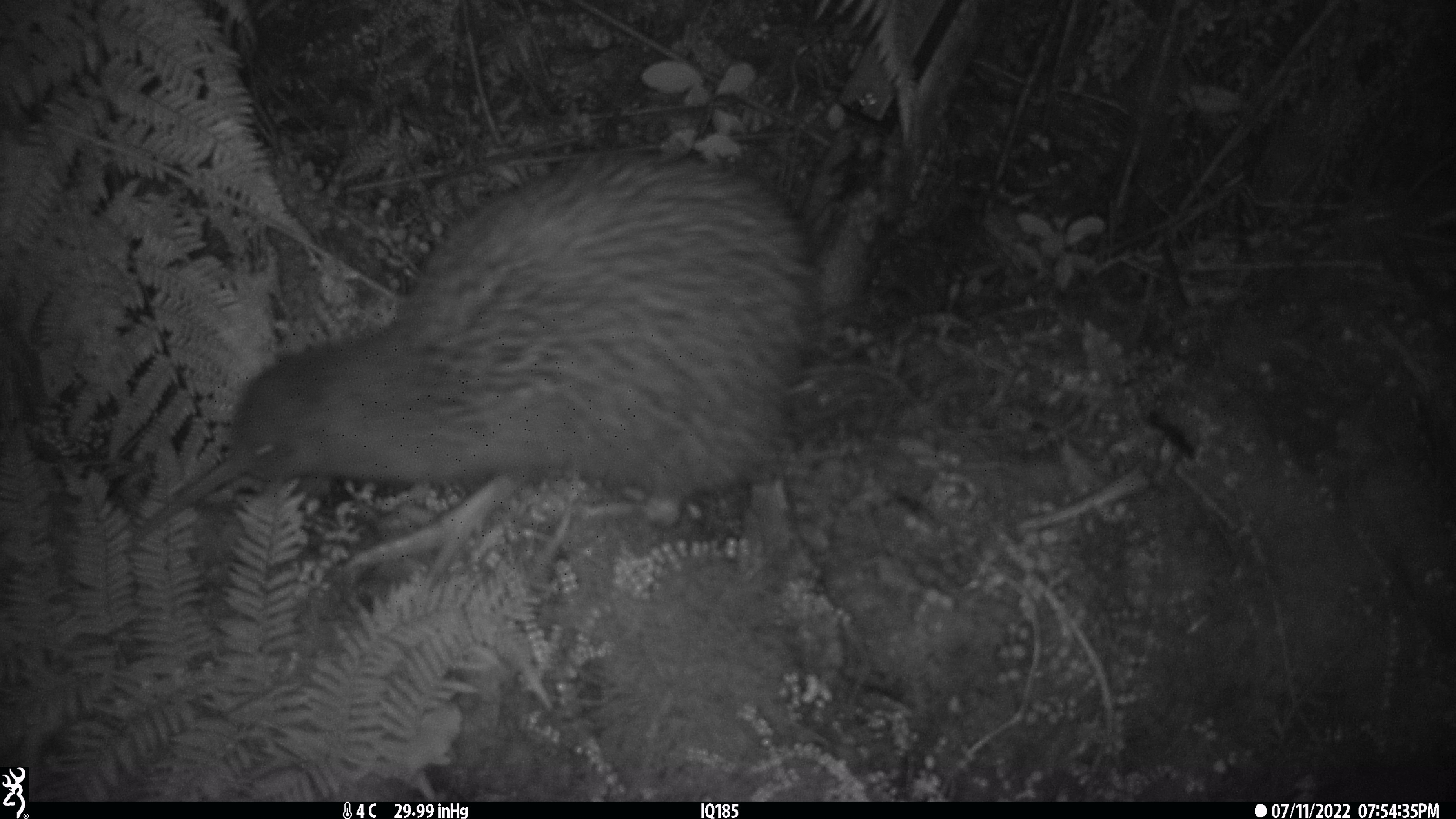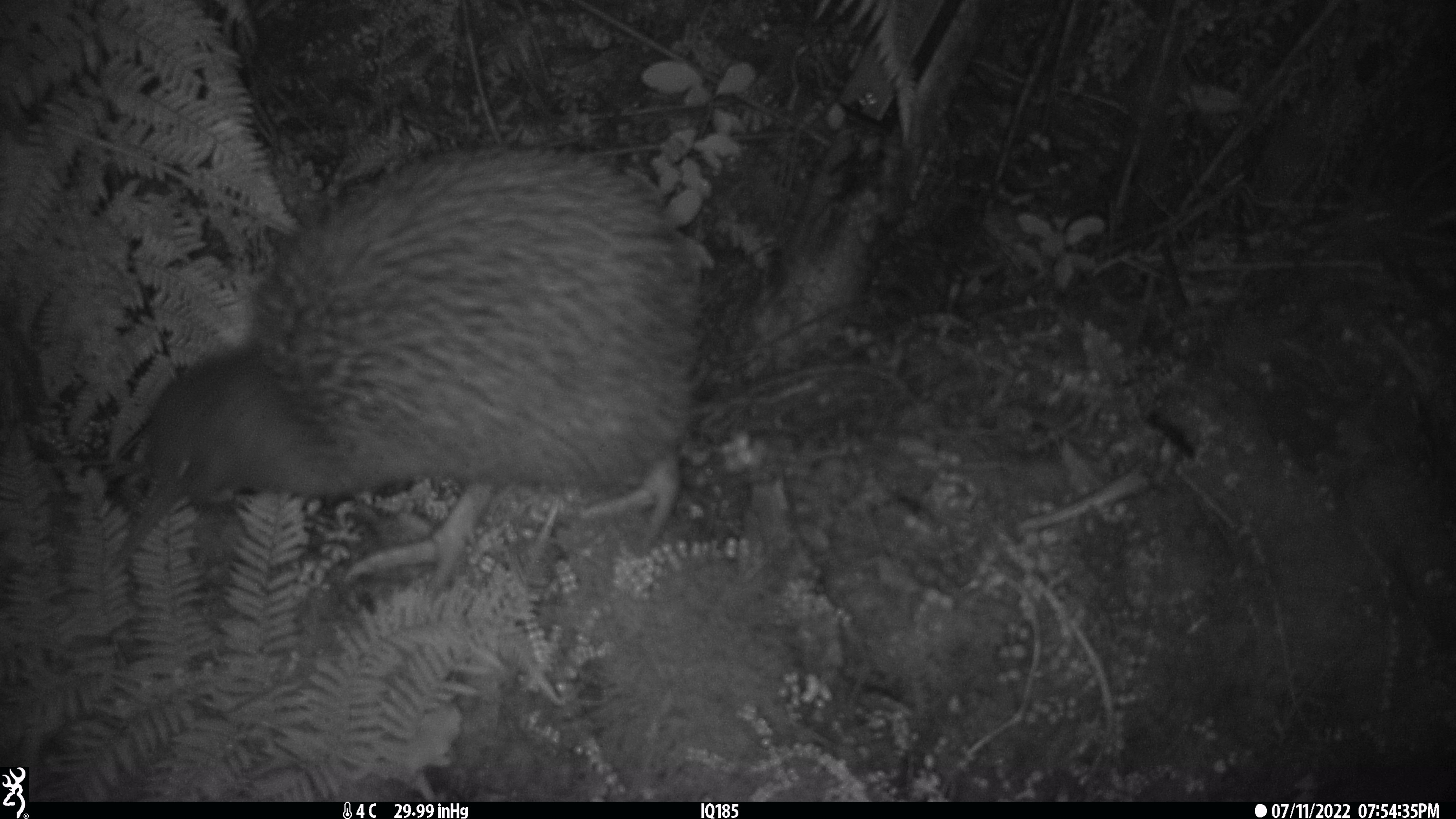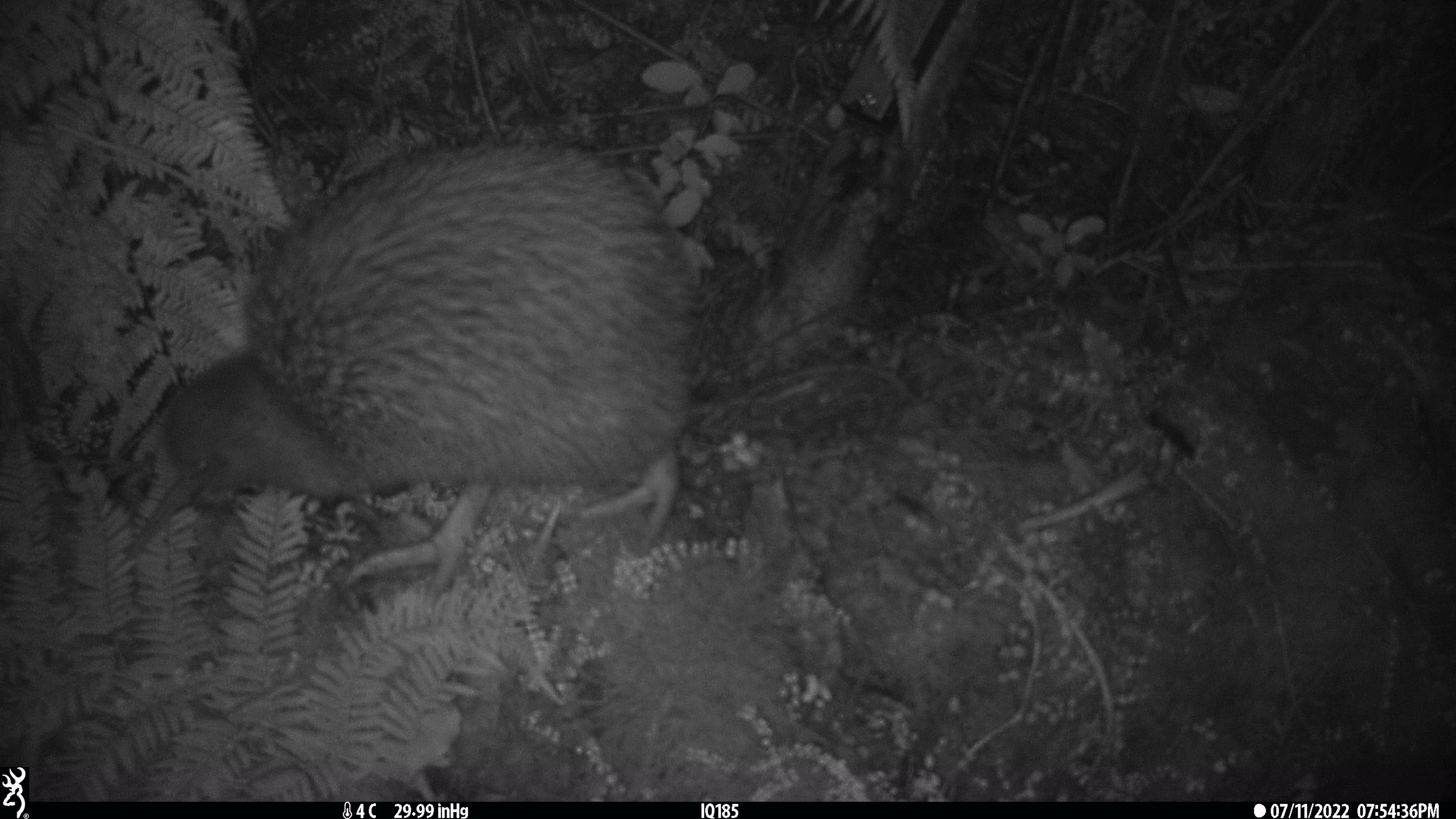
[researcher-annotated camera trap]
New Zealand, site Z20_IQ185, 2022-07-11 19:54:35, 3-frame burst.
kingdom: Animalia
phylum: Chordata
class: Aves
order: Apterygiformes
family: Apterygidae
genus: Apteryx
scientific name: Apteryx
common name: kiwi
Kiwi (Apteryx).